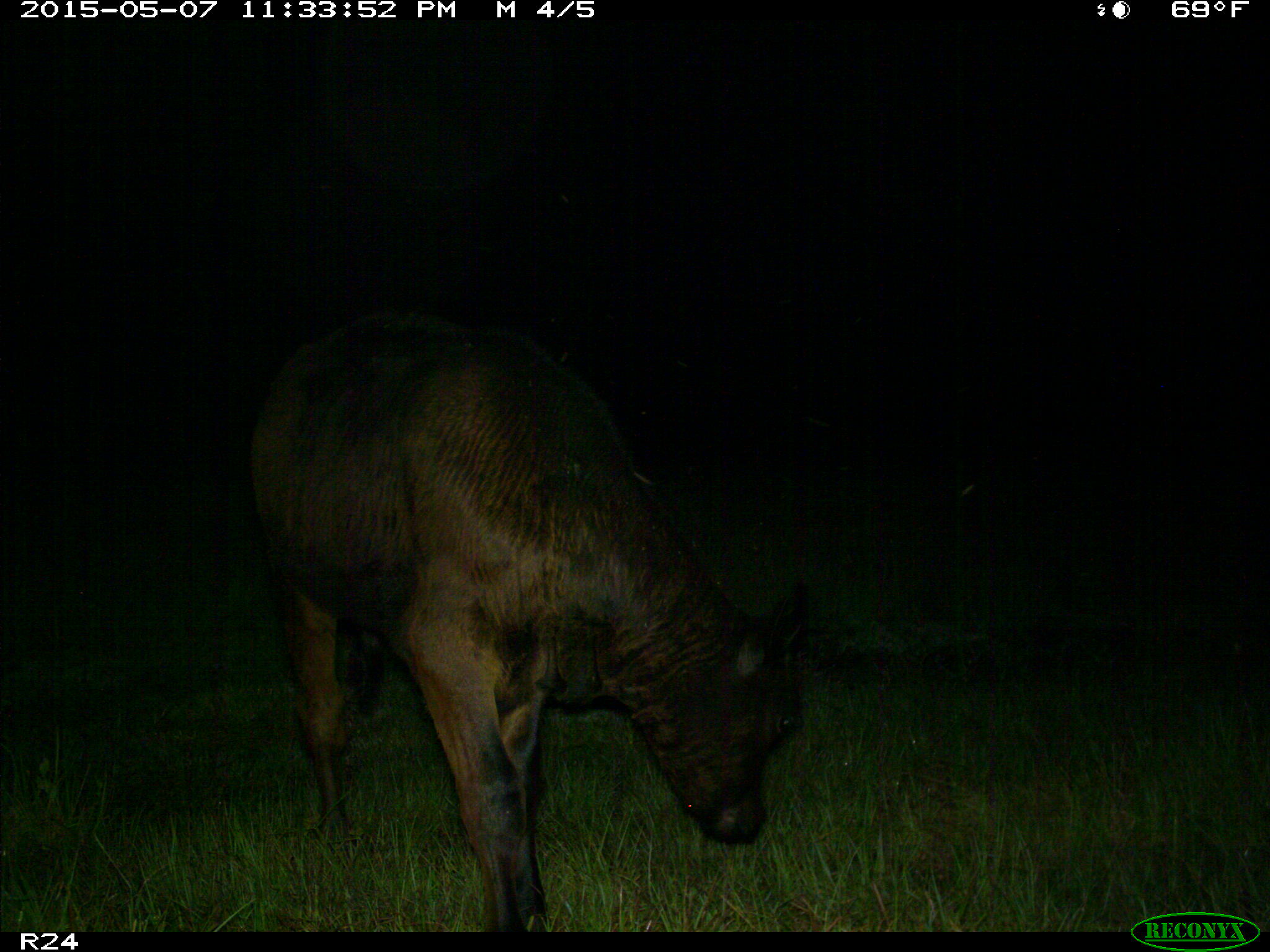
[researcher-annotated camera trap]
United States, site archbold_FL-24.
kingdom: Animalia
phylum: Chordata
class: Mammalia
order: Artiodactyla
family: Bovidae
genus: Bos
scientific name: Bos taurus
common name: domestic cow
Bos taurus (domestic cow).